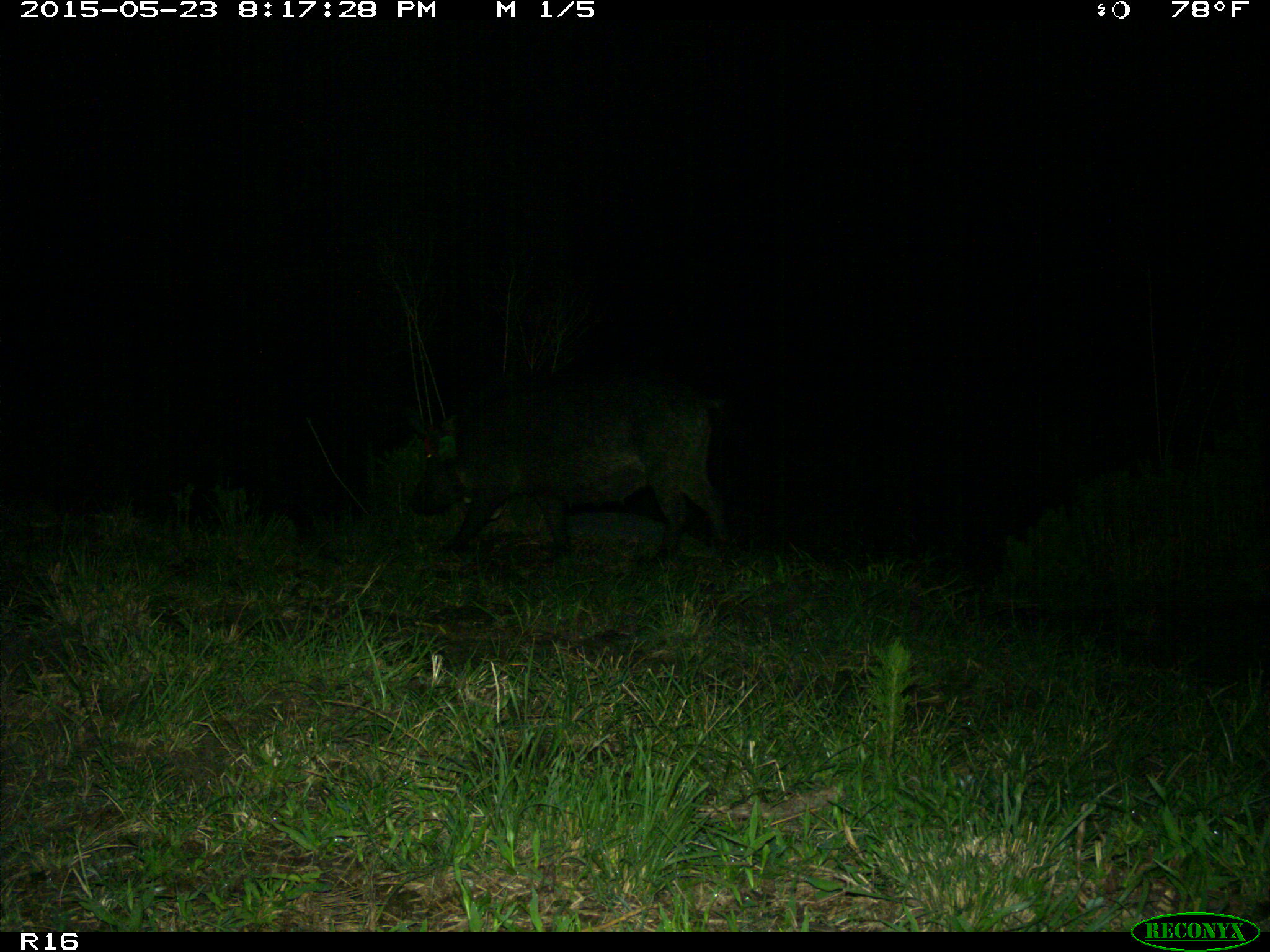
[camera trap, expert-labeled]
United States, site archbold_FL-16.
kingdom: Animalia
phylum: Chordata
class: Mammalia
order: Artiodactyla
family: Suidae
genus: Sus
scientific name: Sus scrofa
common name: wild boar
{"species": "Sus scrofa (wild boar)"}